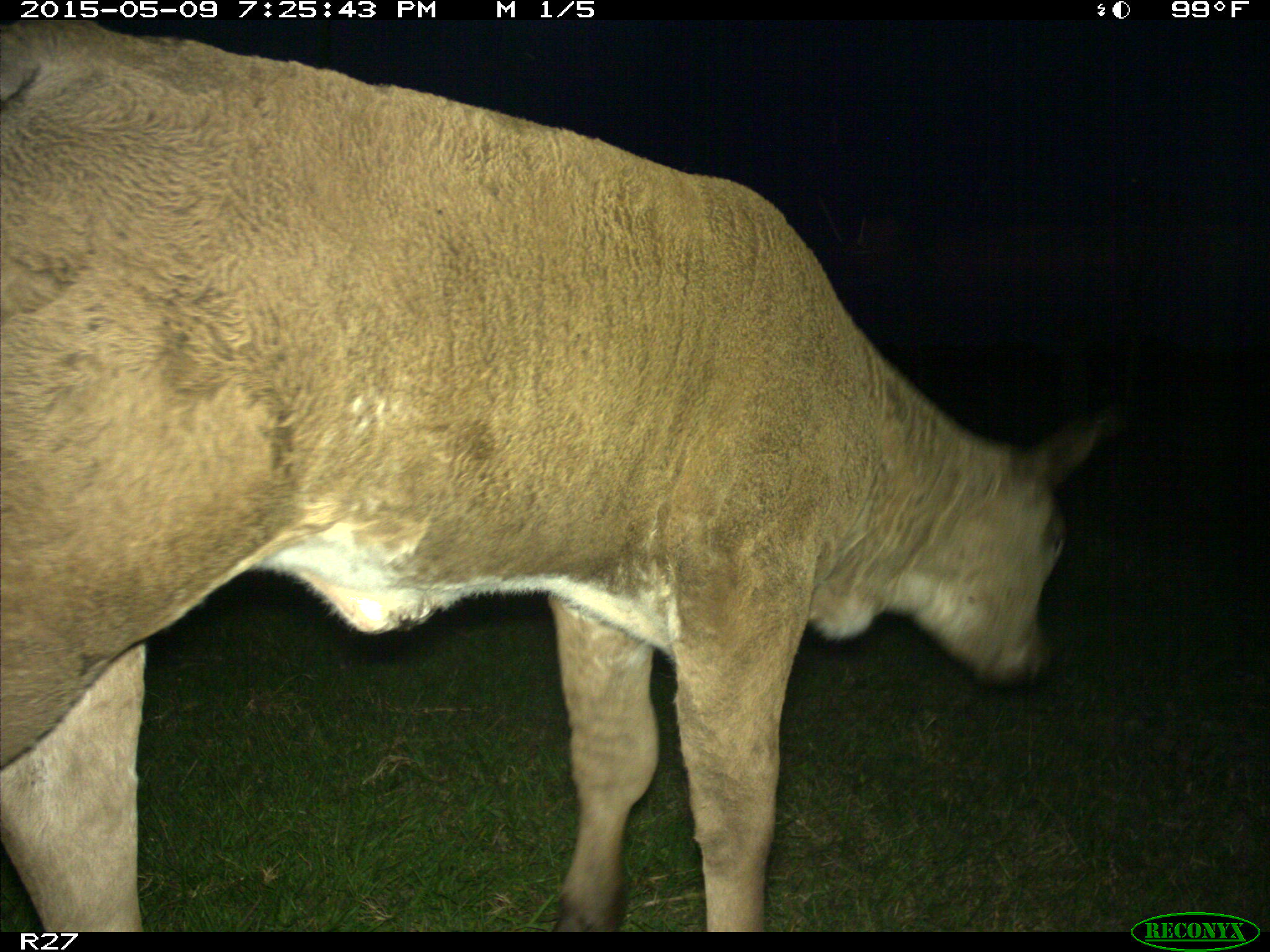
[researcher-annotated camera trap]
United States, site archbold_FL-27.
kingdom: Animalia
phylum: Chordata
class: Mammalia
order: Artiodactyla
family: Bovidae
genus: Bos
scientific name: Bos taurus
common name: domestic cow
Bos taurus (domestic cow).